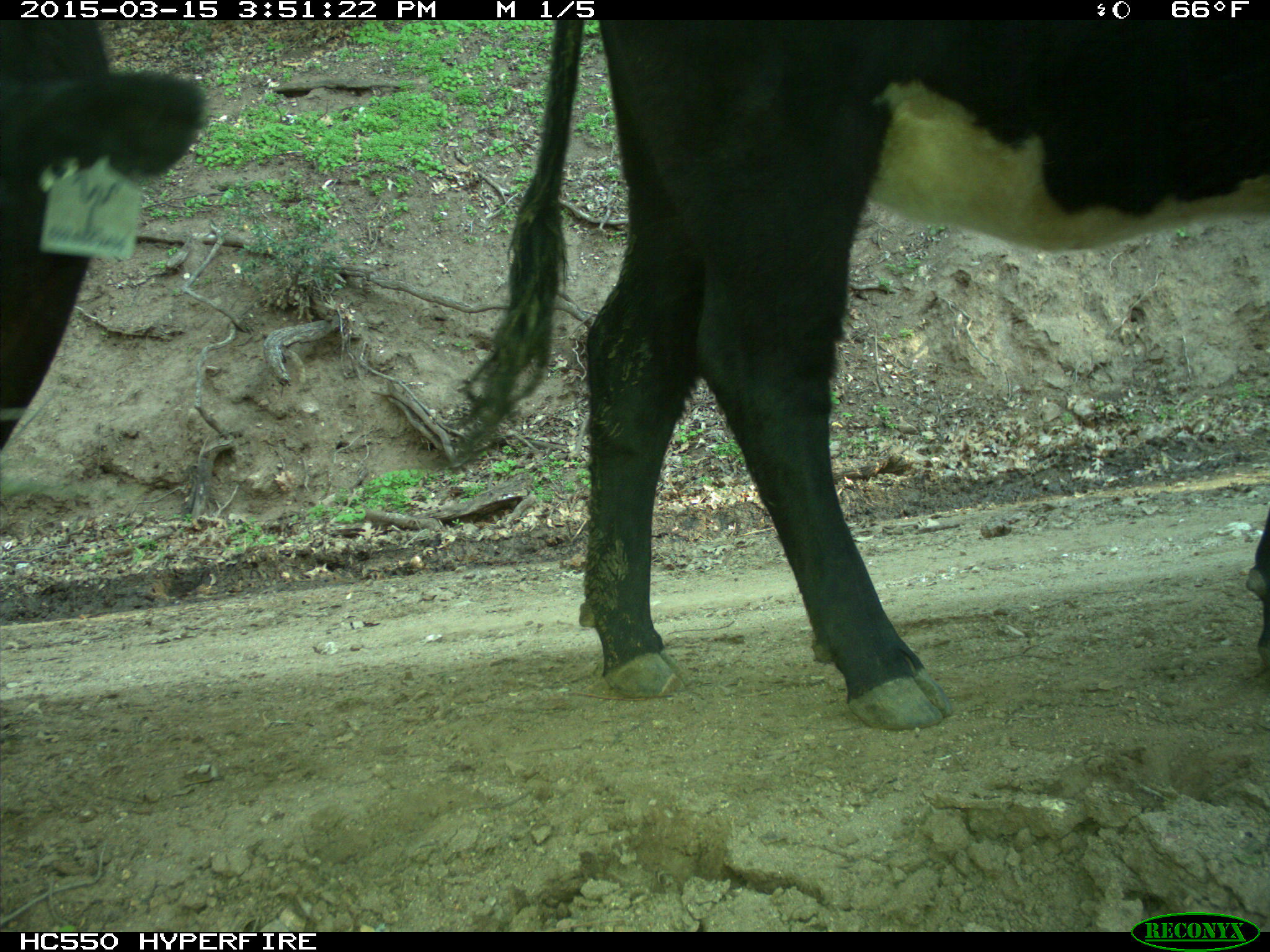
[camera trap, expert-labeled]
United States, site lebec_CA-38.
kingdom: Animalia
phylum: Chordata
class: Mammalia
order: Artiodactyla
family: Bovidae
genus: Bos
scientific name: Bos taurus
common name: domestic cow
Bos taurus (domestic cow).